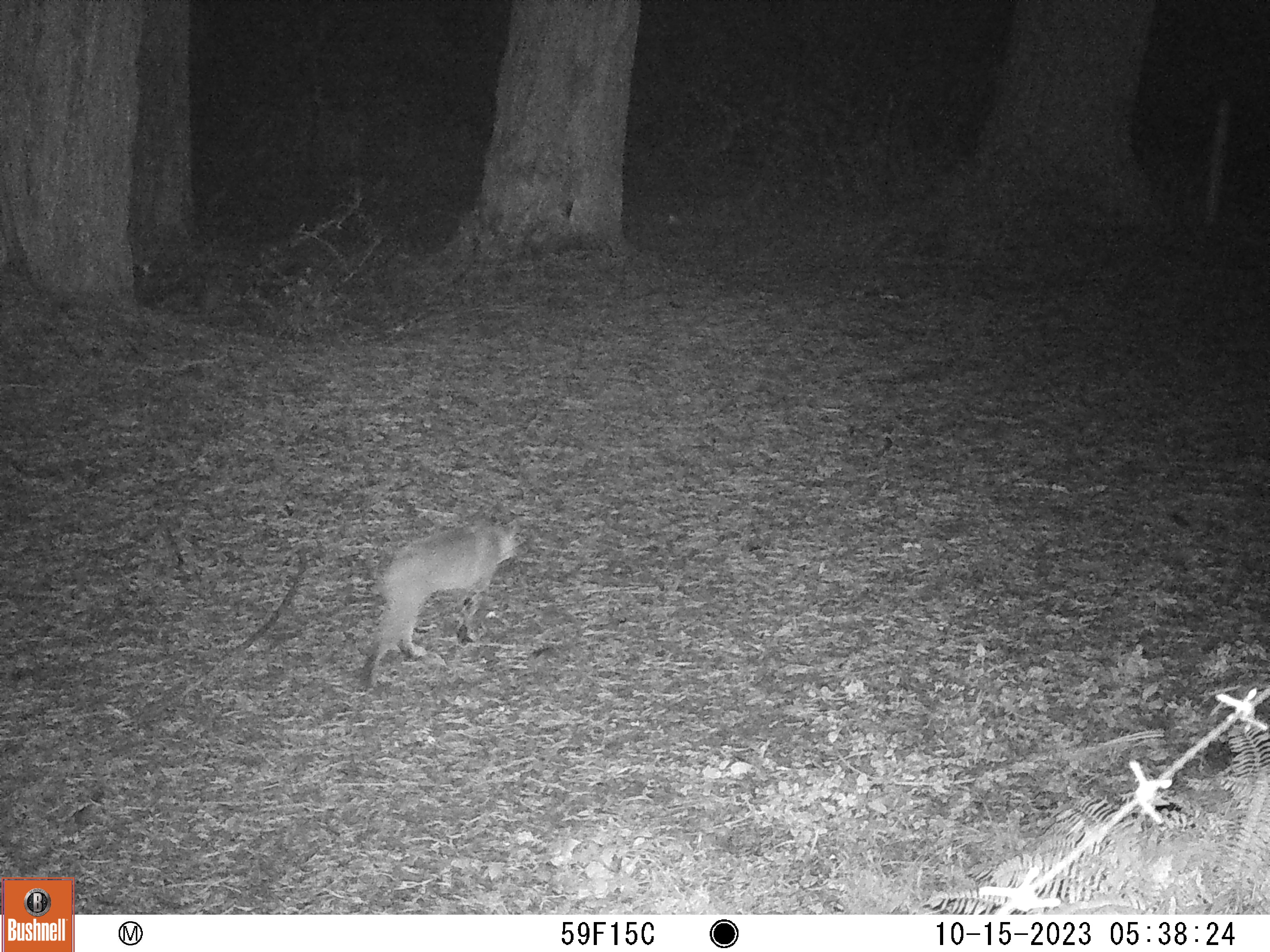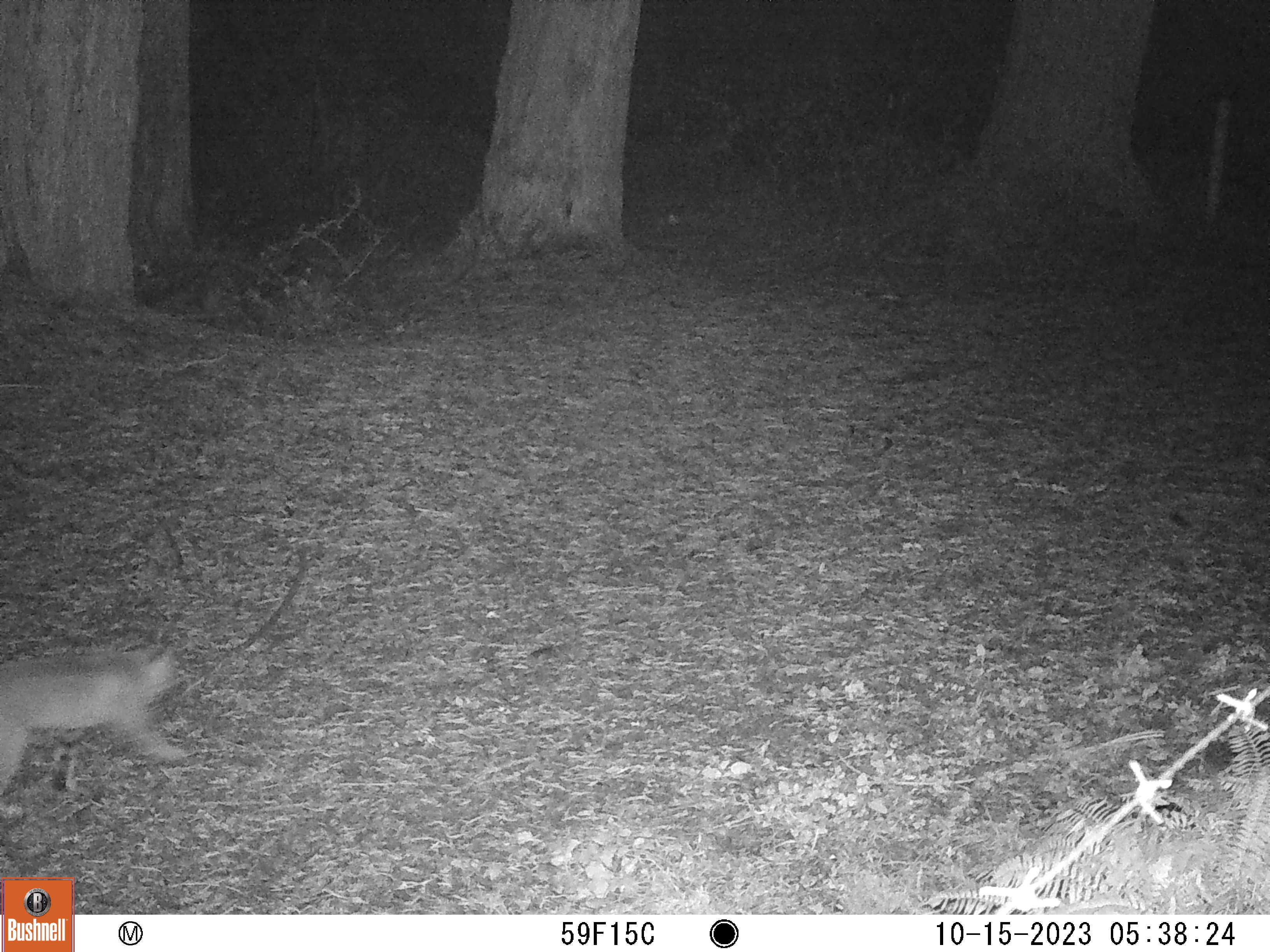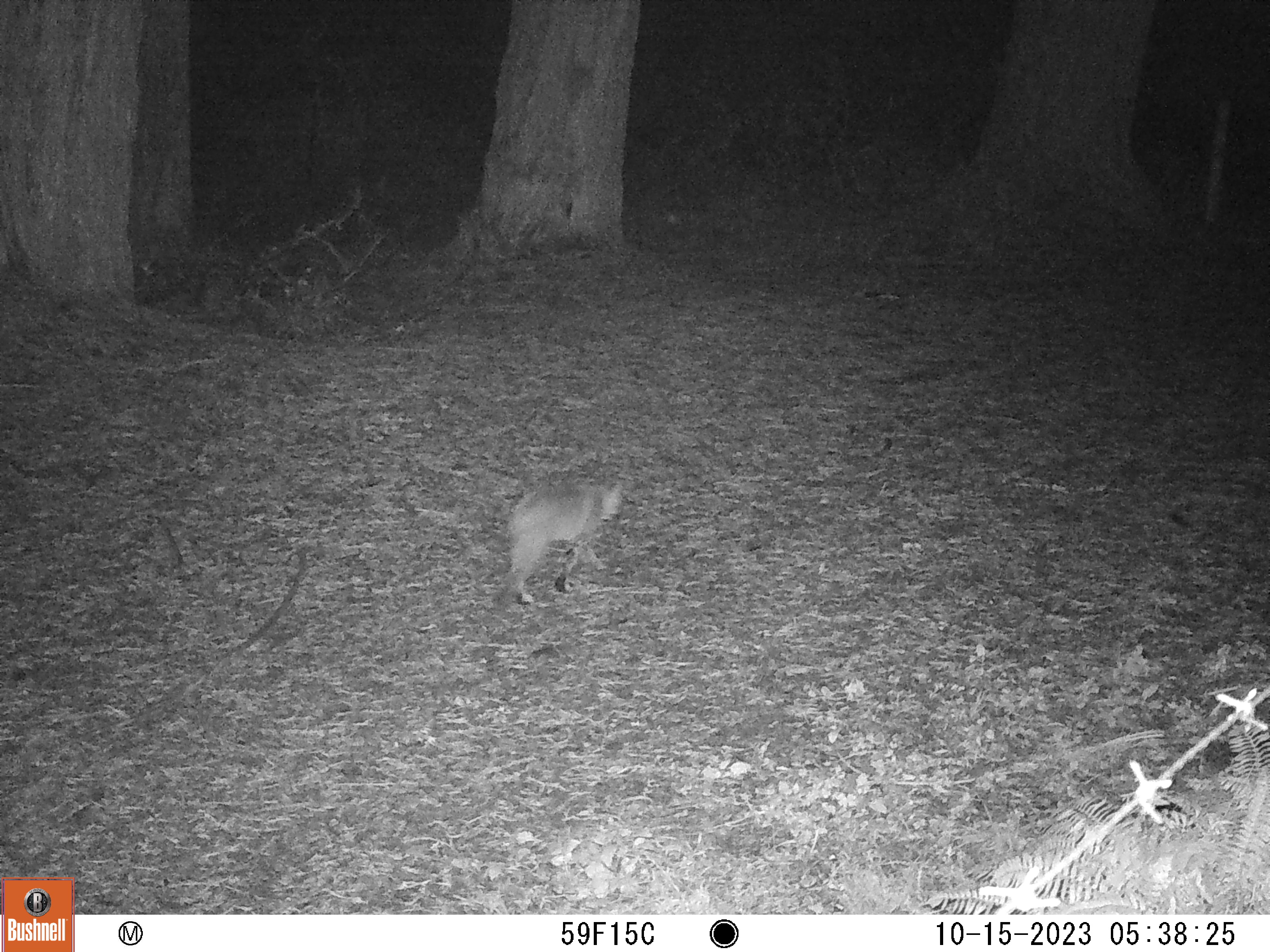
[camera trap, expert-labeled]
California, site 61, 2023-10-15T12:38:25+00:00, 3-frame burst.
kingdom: Animalia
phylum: Chordata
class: Mammalia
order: Carnivora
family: Felidae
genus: Lynx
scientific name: Lynx rufus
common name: bobcat